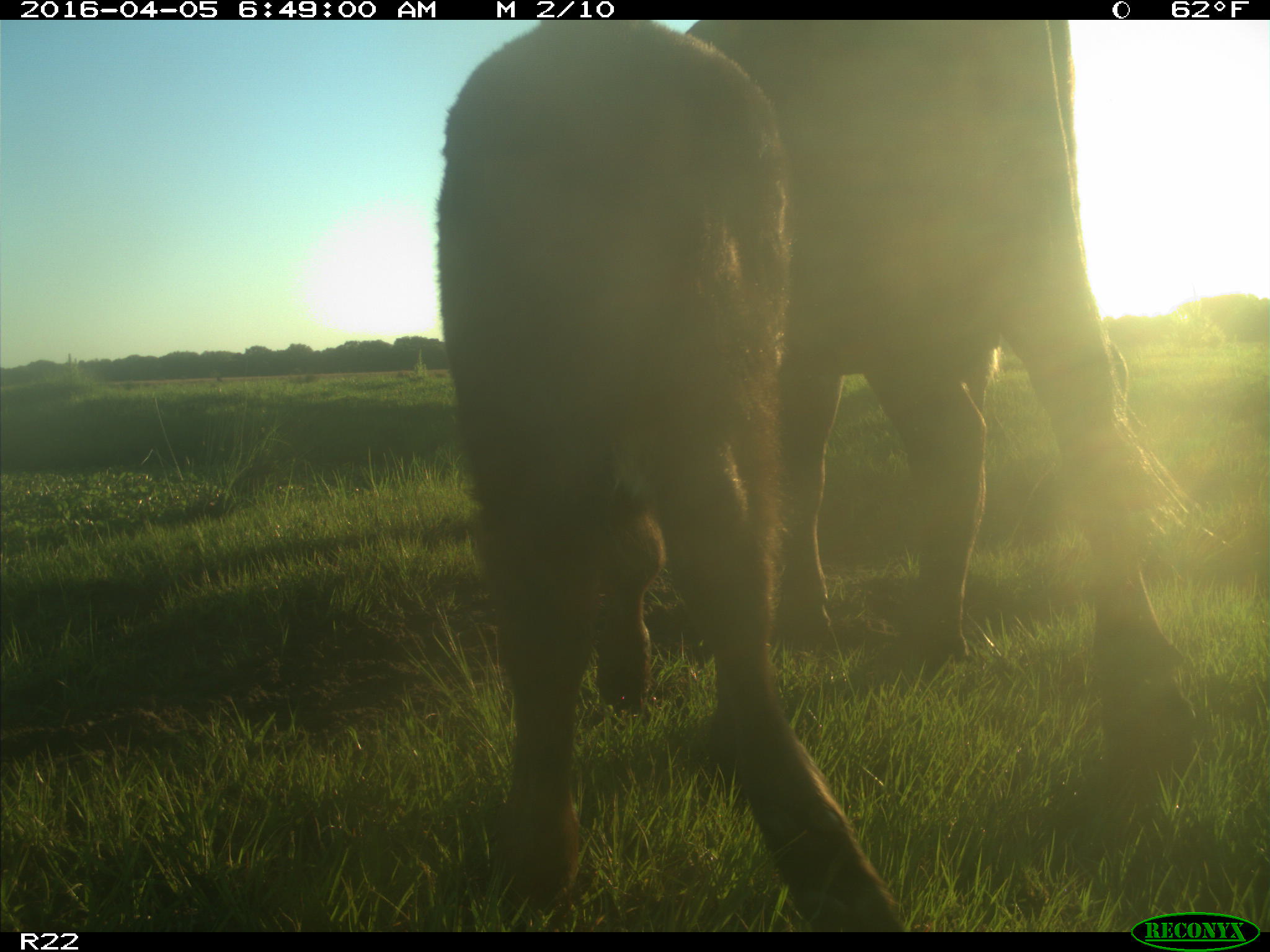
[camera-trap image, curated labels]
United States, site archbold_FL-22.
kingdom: Animalia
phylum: Chordata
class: Mammalia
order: Artiodactyla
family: Bovidae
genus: Bos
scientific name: Bos taurus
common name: domestic cow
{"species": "Bos taurus (domestic cow)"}